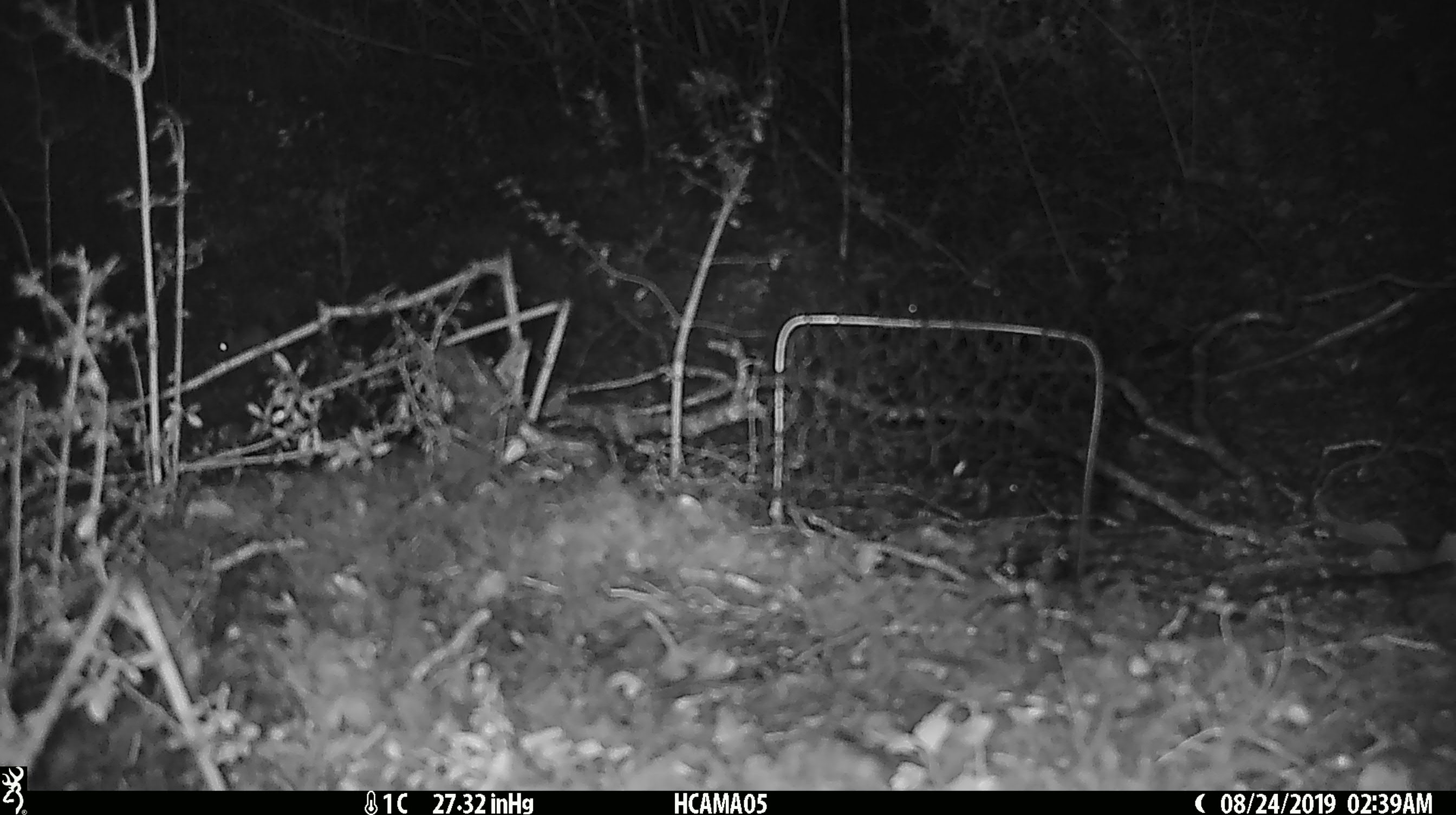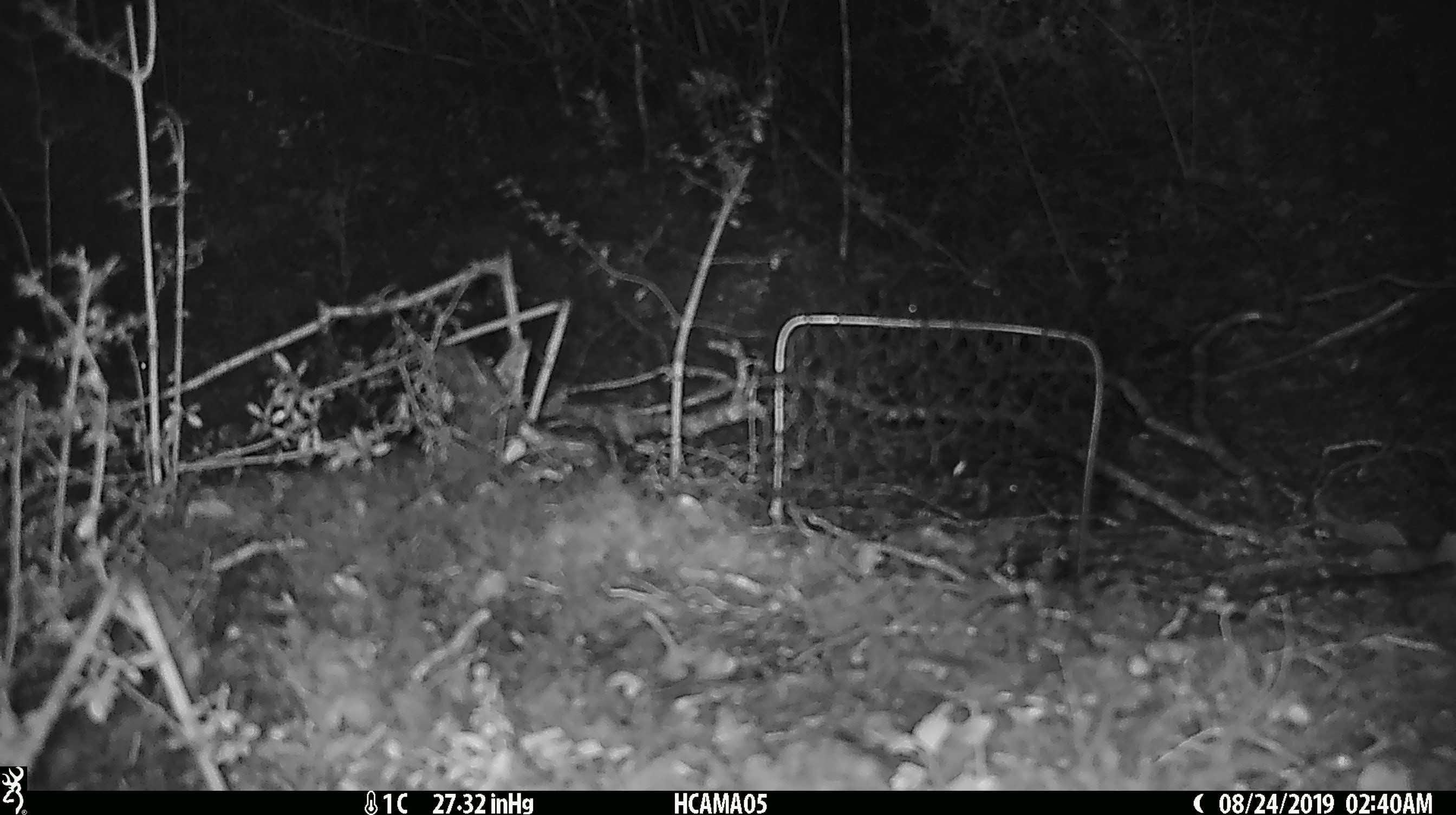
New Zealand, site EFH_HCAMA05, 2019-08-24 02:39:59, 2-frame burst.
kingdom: Animalia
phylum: Chordata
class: Mammalia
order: Rodentia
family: Muridae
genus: Mus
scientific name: Mus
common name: mouse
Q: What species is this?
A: Mouse (Mus).